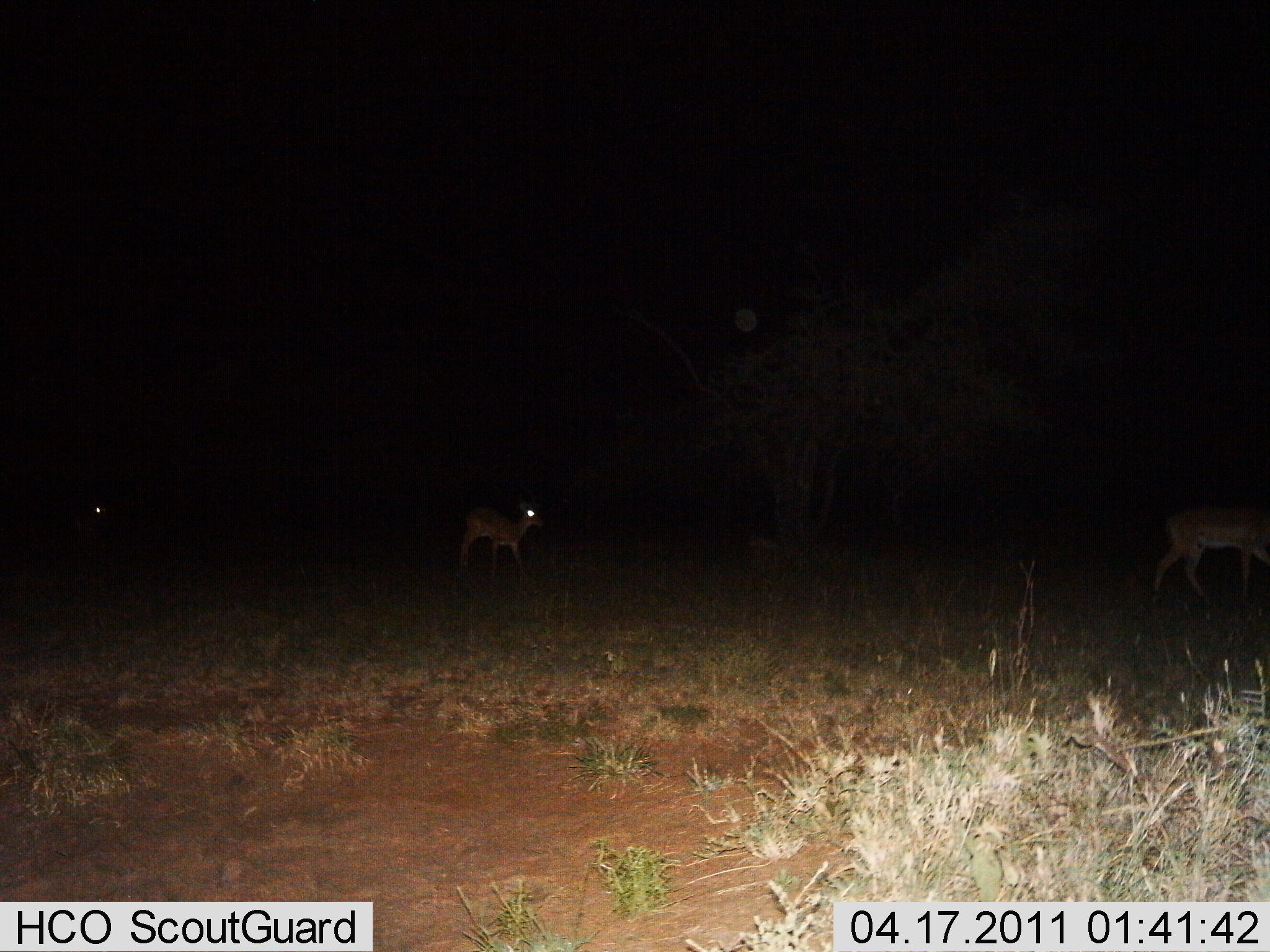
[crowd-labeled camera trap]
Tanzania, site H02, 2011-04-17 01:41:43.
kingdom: Animalia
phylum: Chordata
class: Mammalia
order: Artiodactyla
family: Bovidae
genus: Madoqua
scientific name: Madoqua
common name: dikdik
Dikdik (Madoqua), count 3. Behavior (volunteer vote fractions): standing 17%, resting 0%, moving 83%, interacting 0%. Young present (vote fraction): 0%. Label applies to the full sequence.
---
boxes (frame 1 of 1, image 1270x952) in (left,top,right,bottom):
animal: (1152,499,1270,612); (456,502,547,578); (42,495,121,557)